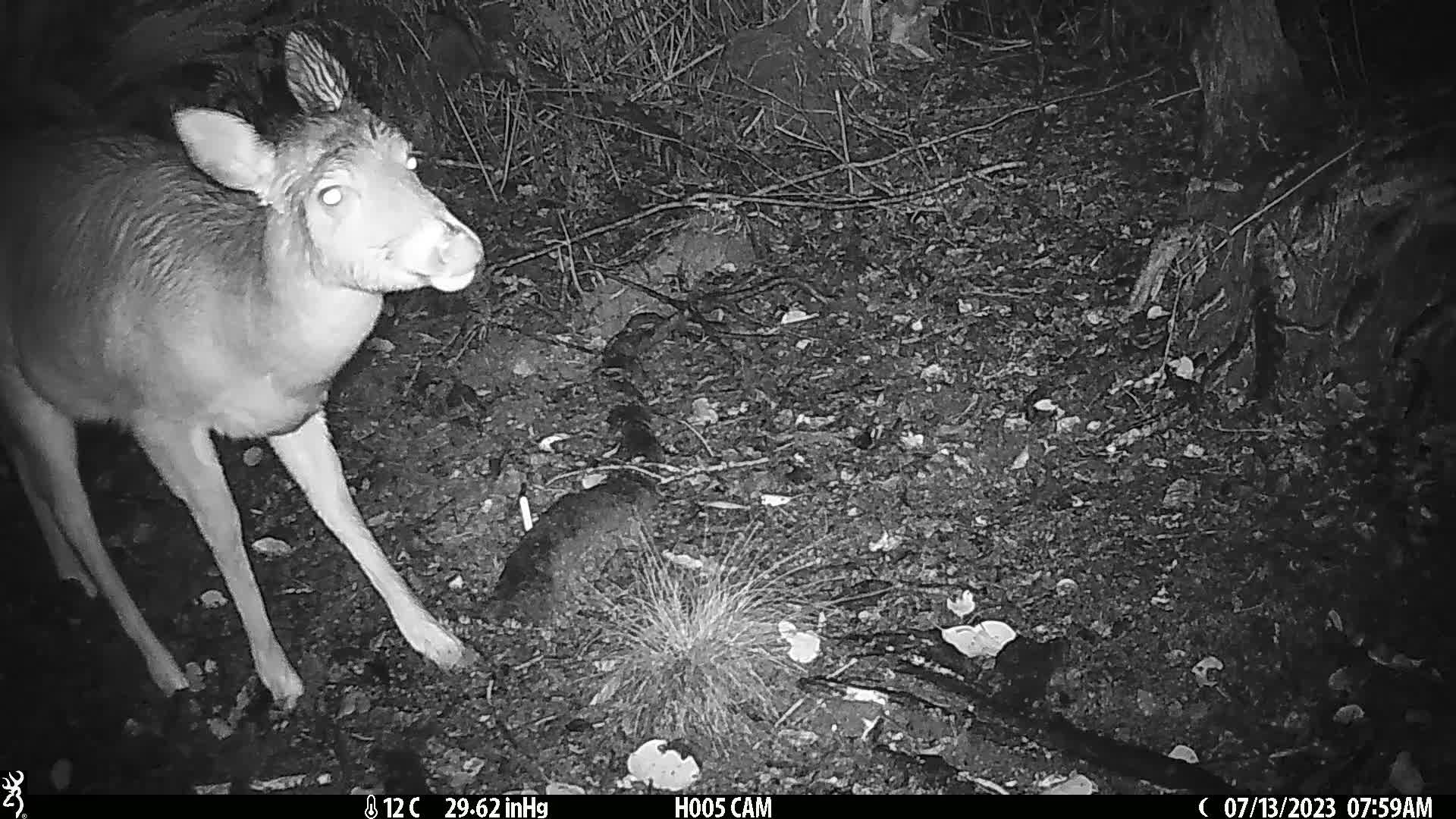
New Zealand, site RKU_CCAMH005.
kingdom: Animalia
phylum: Chordata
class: Mammalia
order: Artiodactyla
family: Cervidae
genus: Odocoileus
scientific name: Odocoileus virginianus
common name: white-tailed deer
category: white tailed deer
White tailed deer (white-tailed deer) (Odocoileus virginianus).